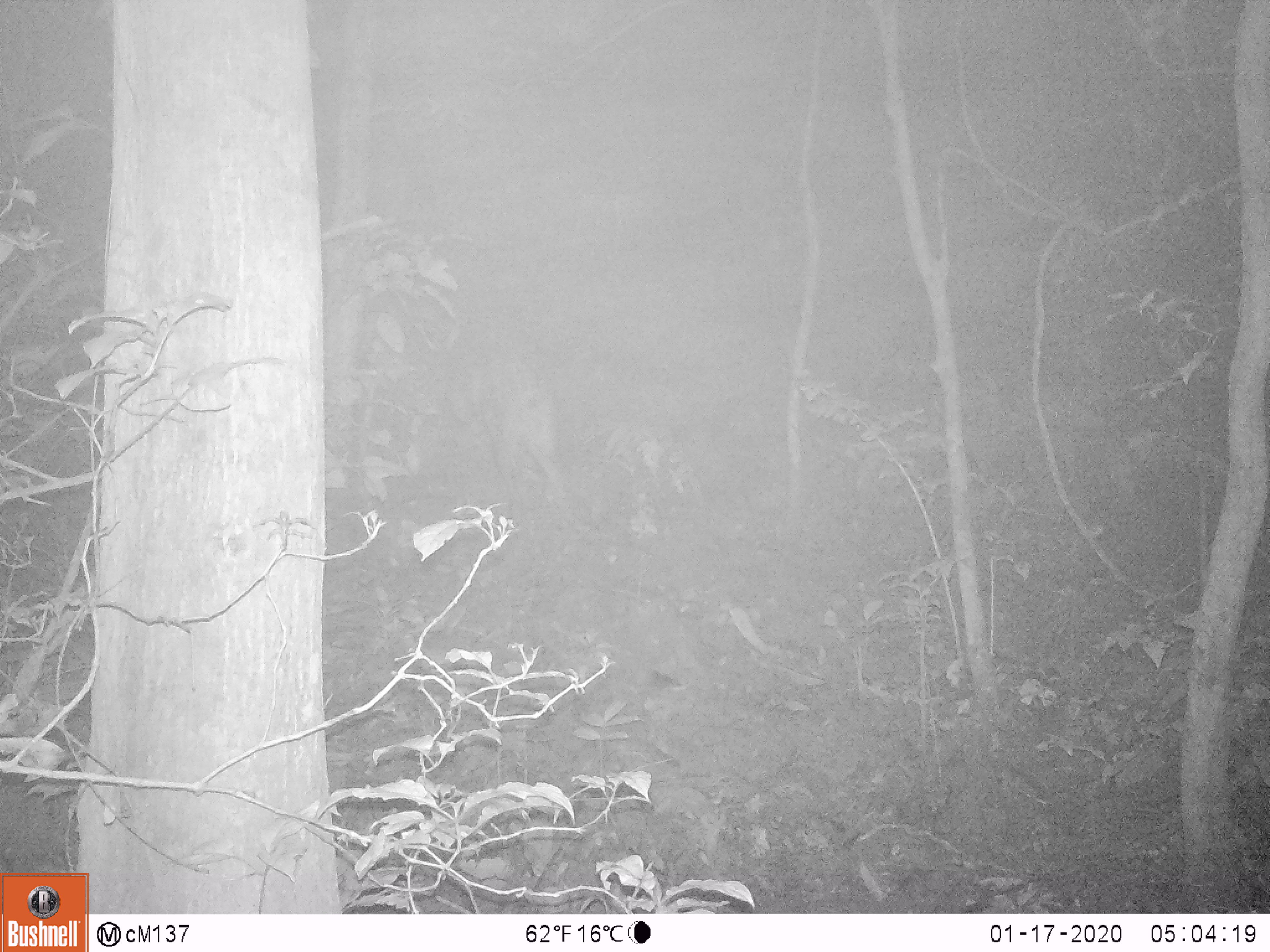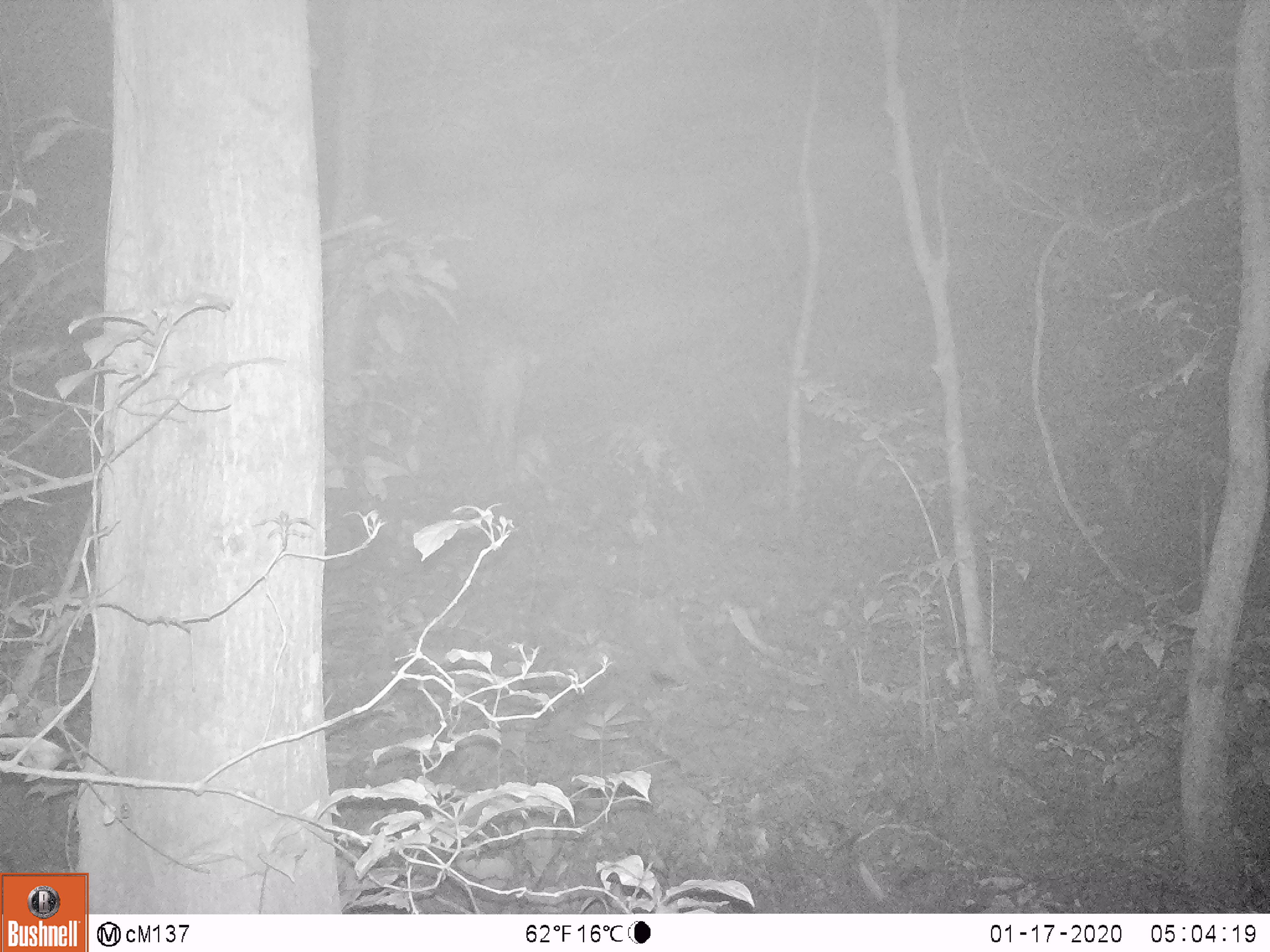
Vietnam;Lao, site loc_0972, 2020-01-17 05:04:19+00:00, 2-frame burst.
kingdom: Animalia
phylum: Chordata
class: Mammalia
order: Artiodactyla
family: Suidae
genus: Sus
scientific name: Sus scrofa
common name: eurasian wild pig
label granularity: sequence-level